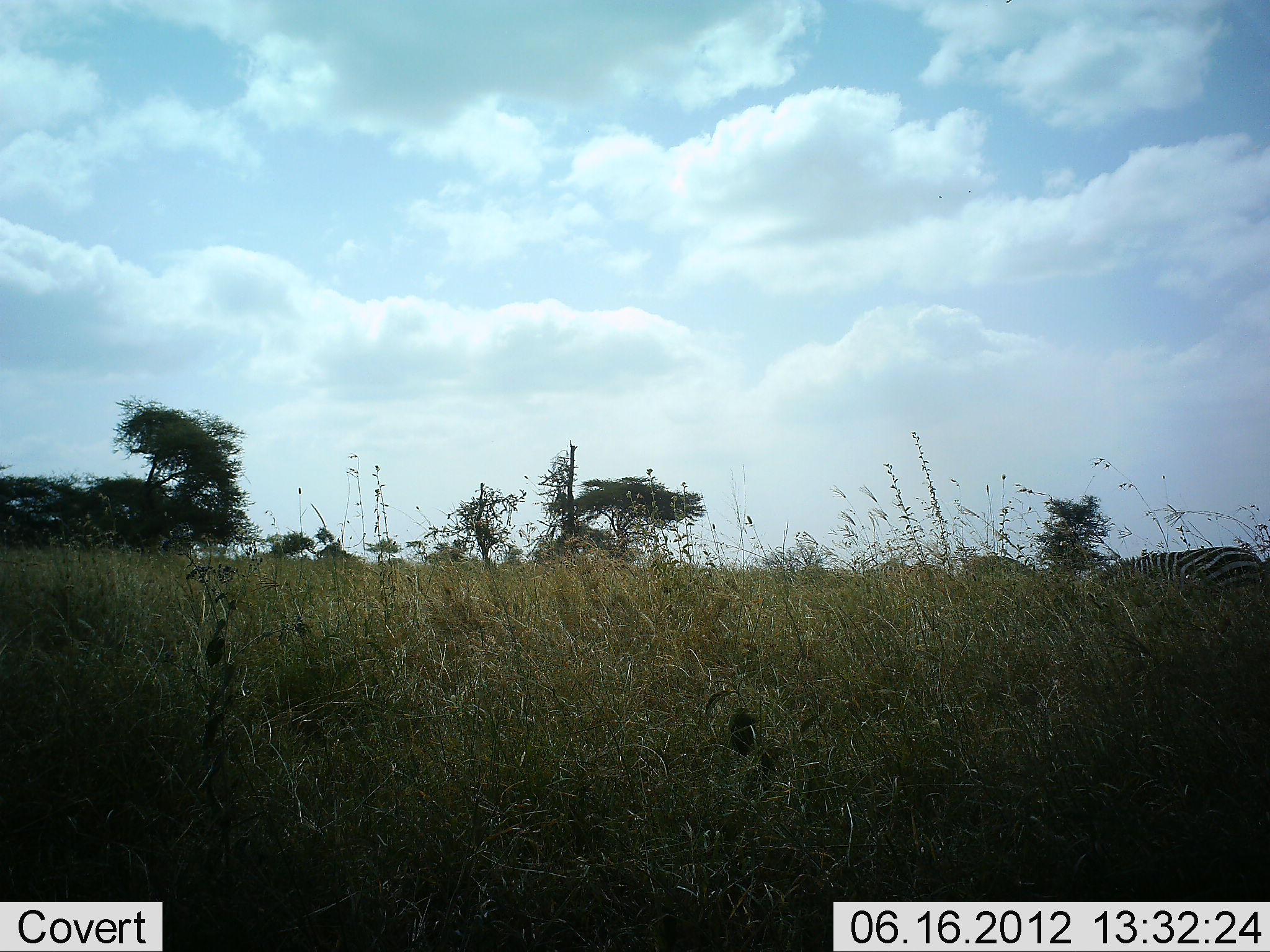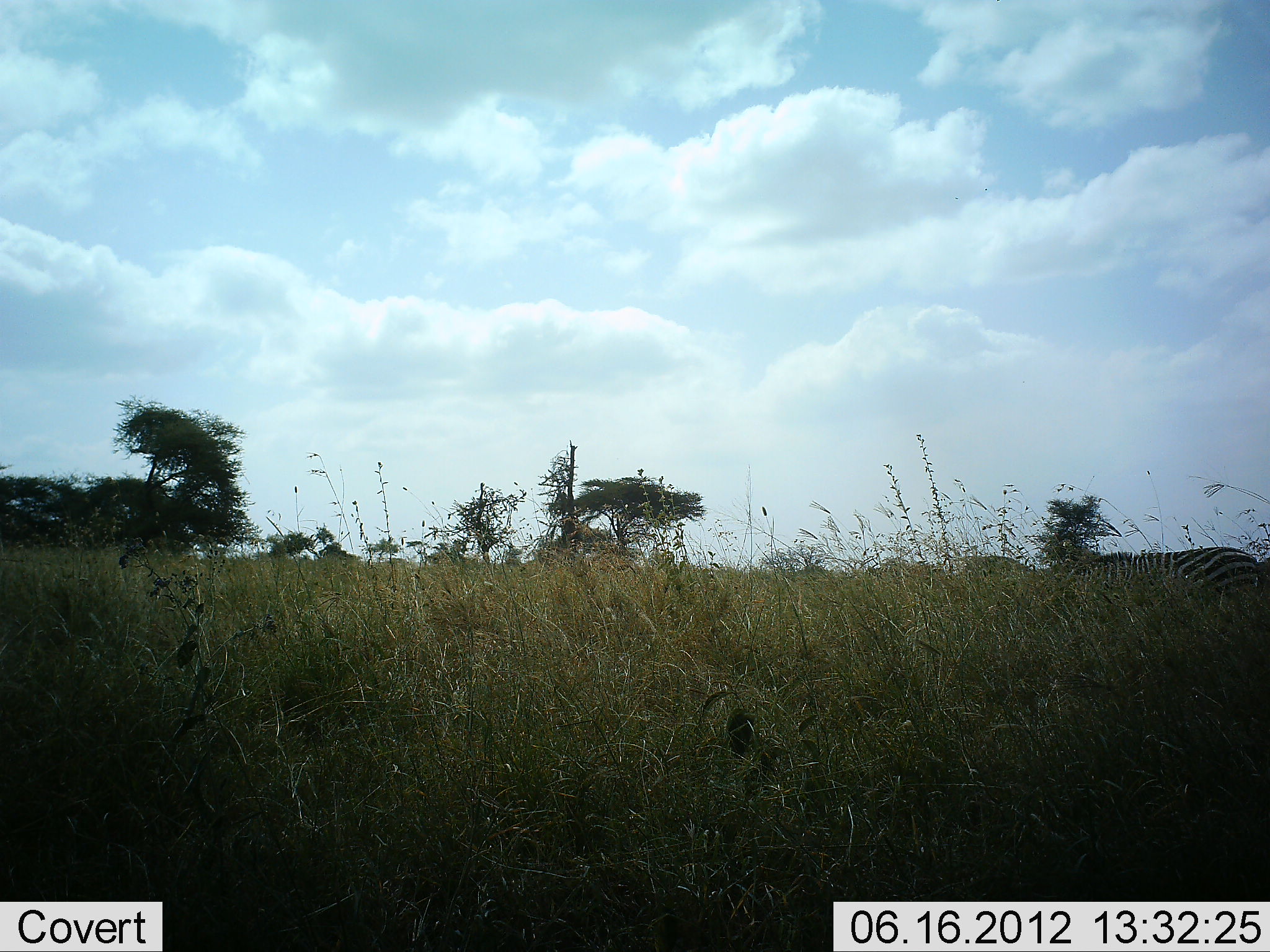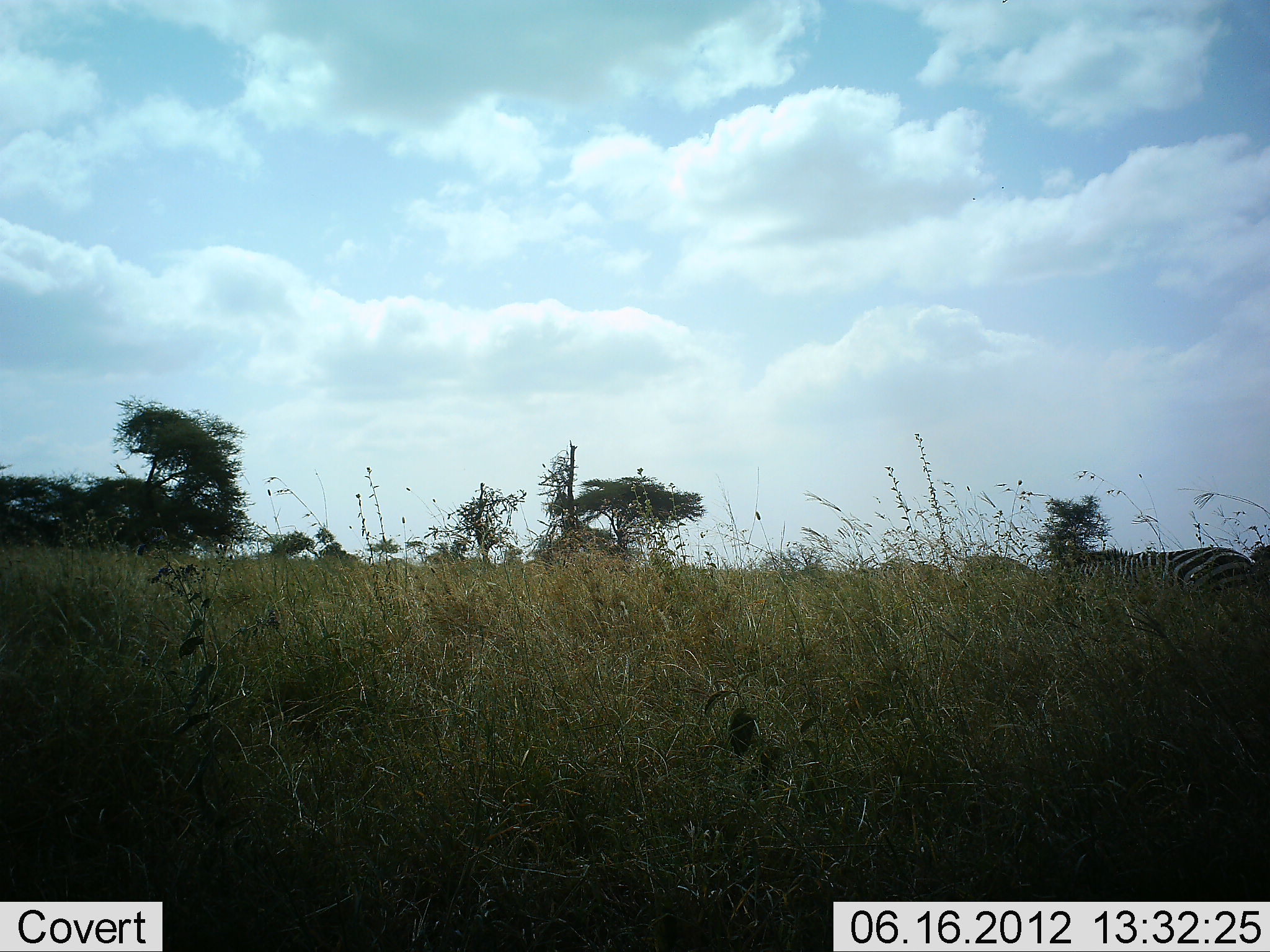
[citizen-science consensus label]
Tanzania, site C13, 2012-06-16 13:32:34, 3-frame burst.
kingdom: Animalia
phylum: Chordata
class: Mammalia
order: Perissodactyla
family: Equidae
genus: Equus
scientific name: Equus quagga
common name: plains zebra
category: zebra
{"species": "zebra (plains zebra) (Equus quagga)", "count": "1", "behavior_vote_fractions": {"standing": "20%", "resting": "0%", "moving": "0%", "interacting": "0%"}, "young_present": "0%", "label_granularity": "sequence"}